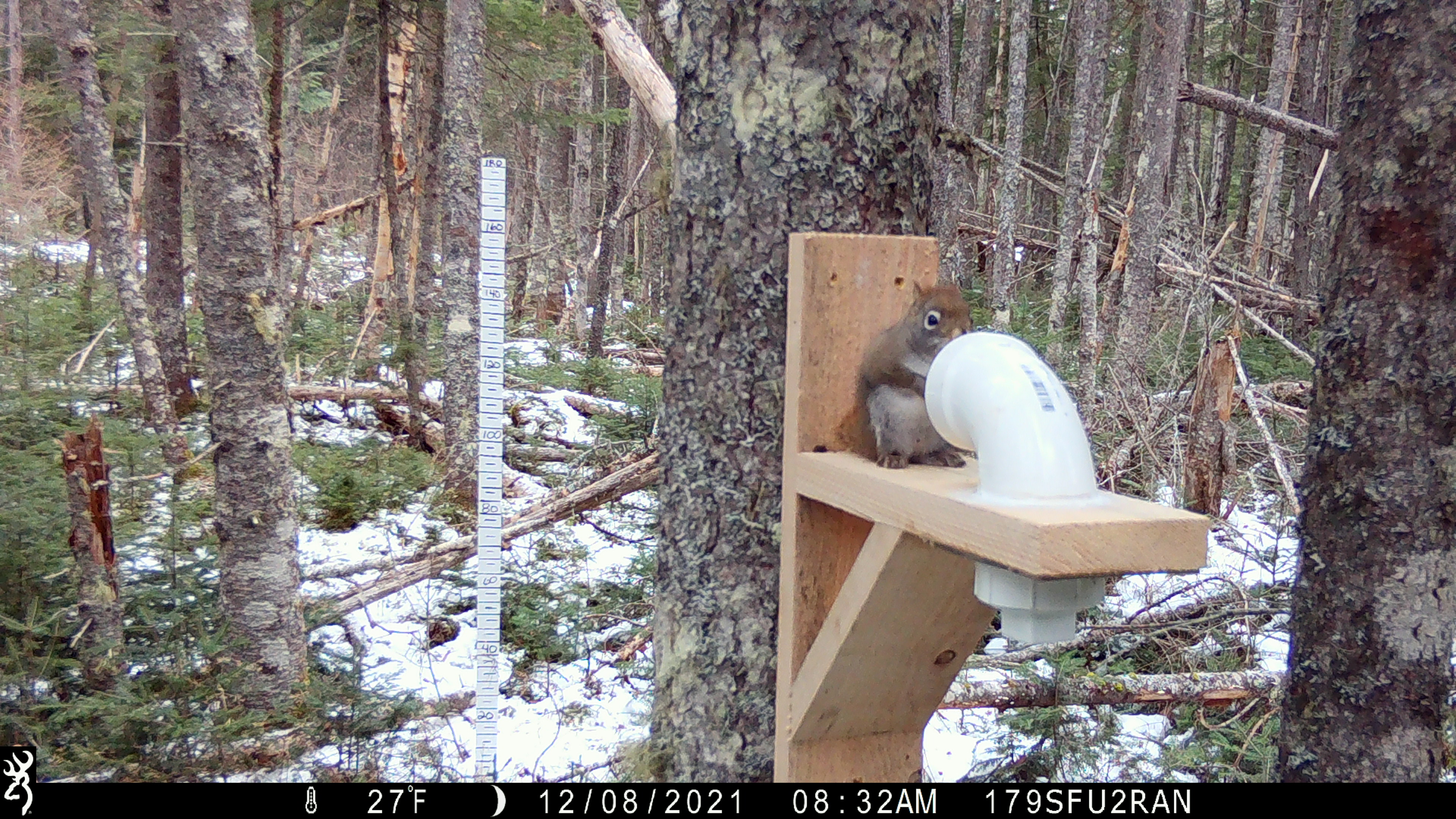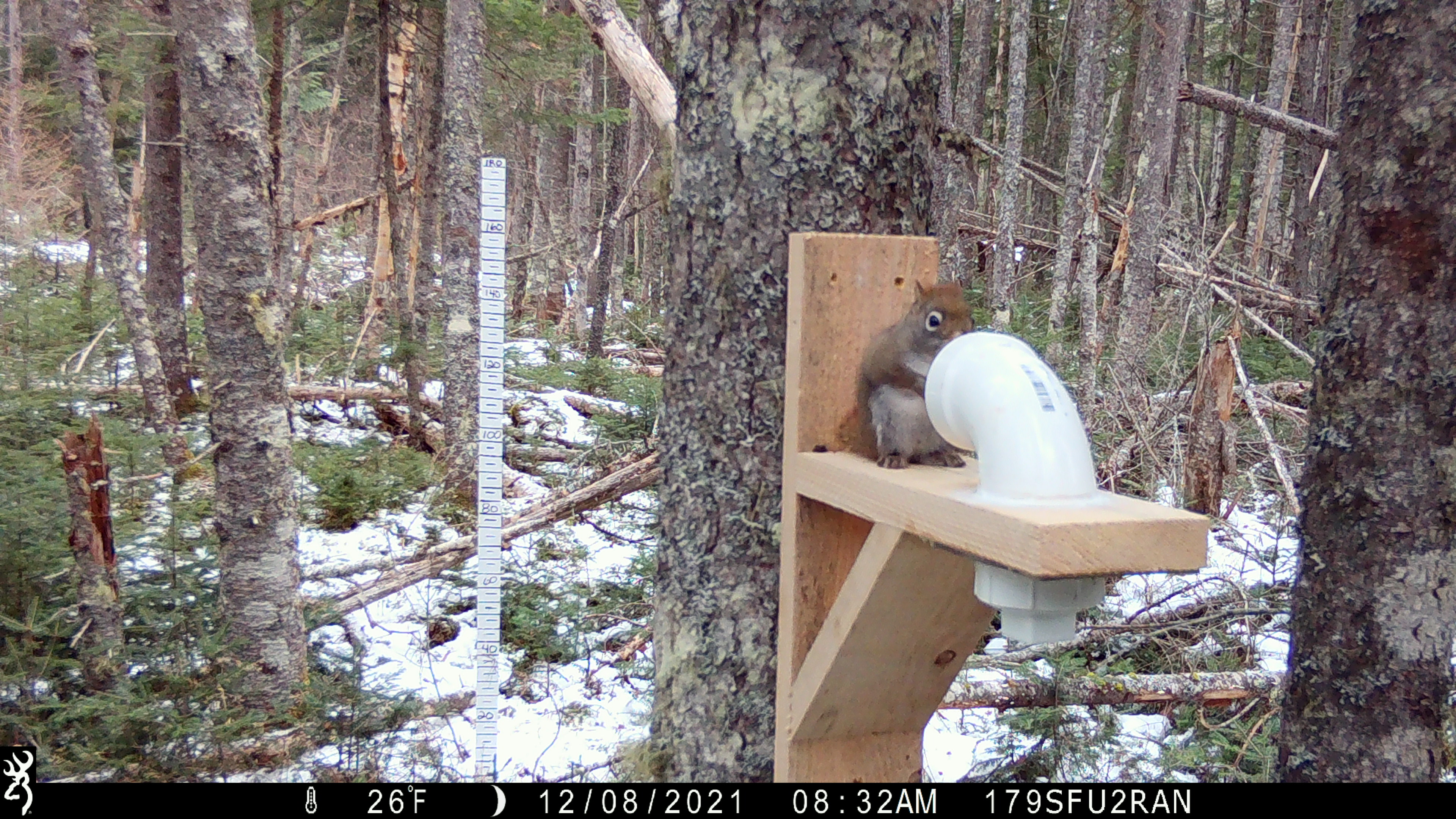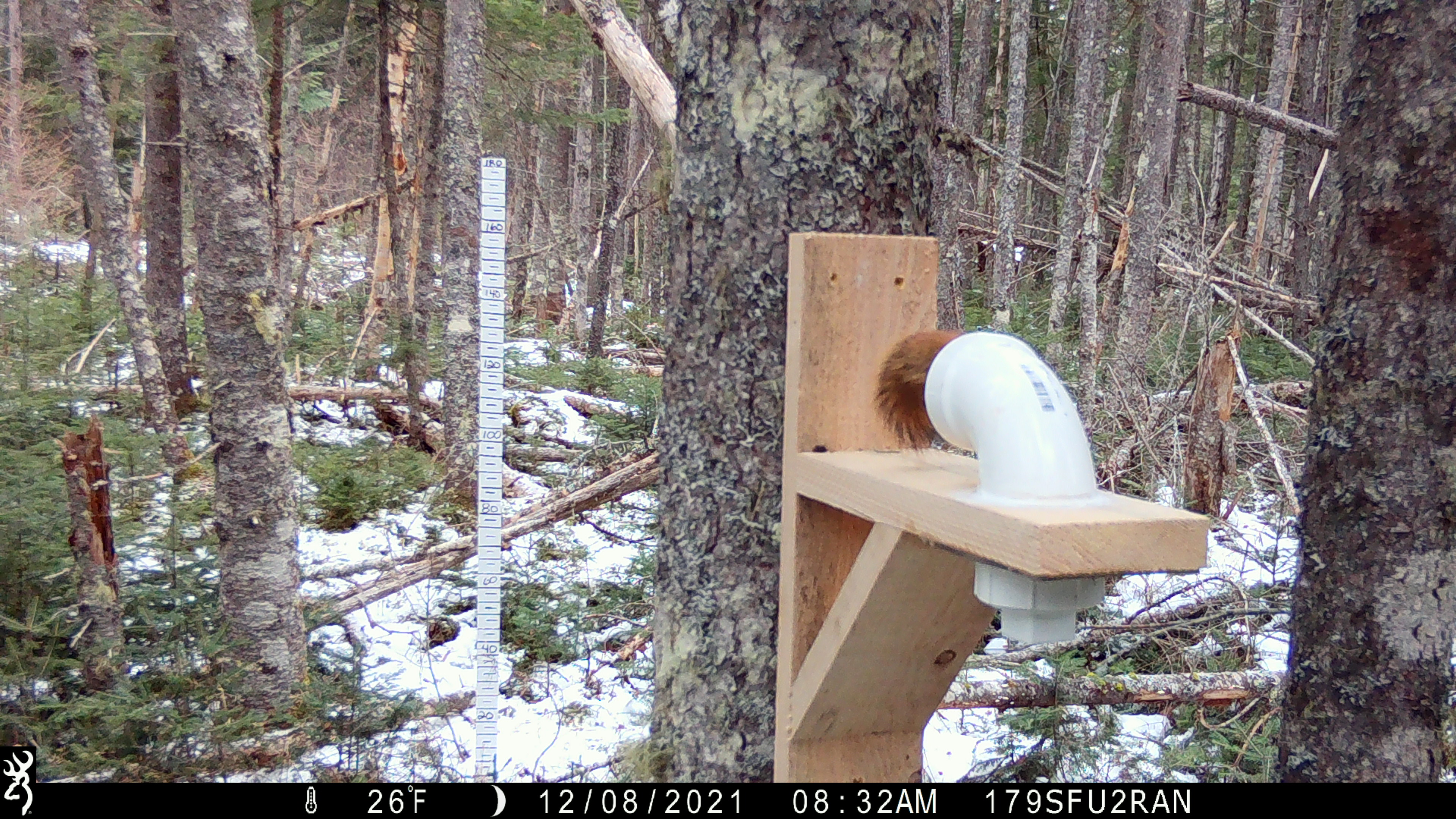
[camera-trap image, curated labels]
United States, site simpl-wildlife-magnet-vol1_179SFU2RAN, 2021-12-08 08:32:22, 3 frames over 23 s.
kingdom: Animalia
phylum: Chordata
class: Mammalia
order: Rodentia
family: Sciuridae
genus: Tamiasciurus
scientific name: Tamiasciurus hudsonicus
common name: red squirrel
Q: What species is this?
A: Red squirrel (Tamiasciurus hudsonicus).